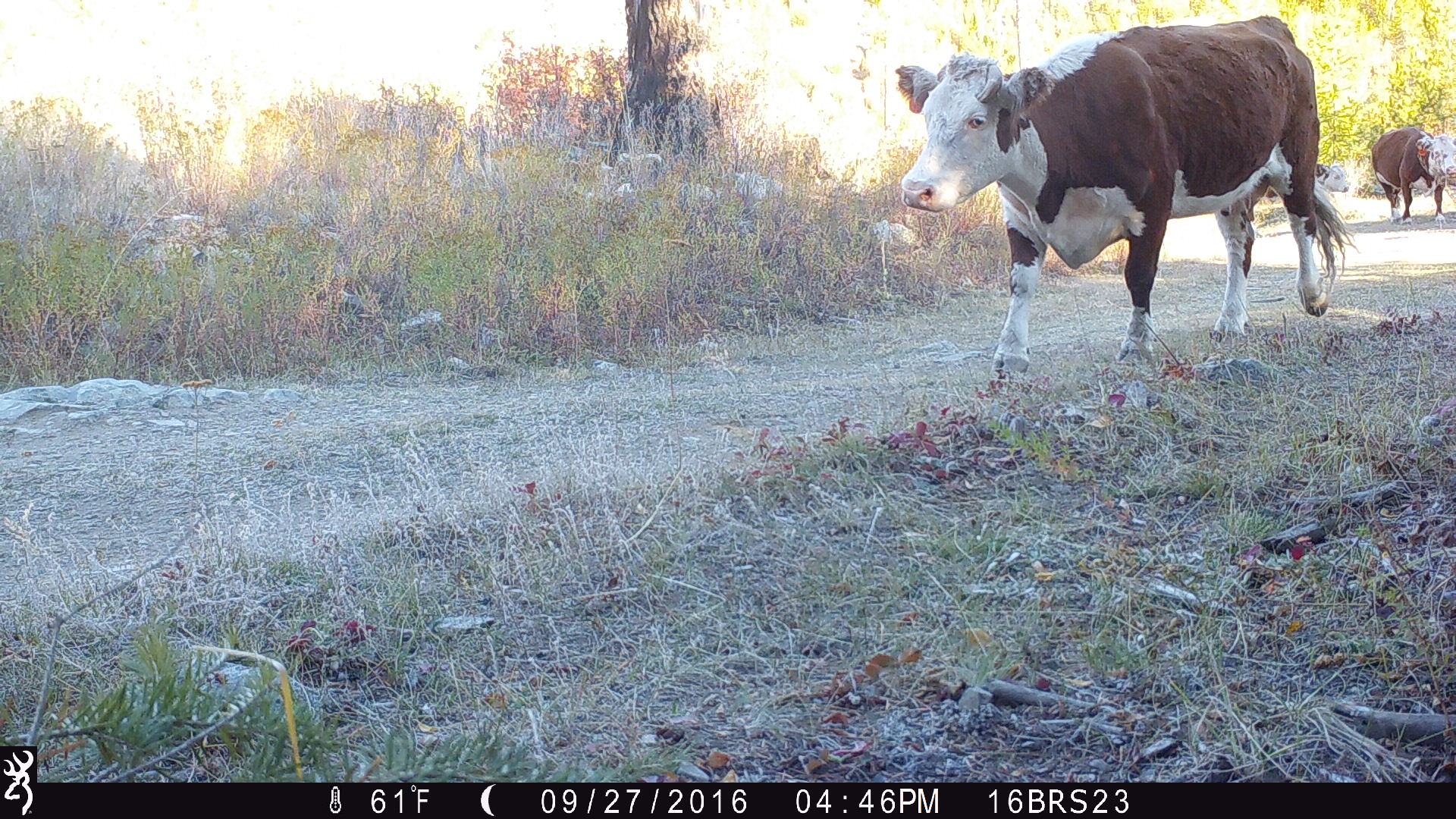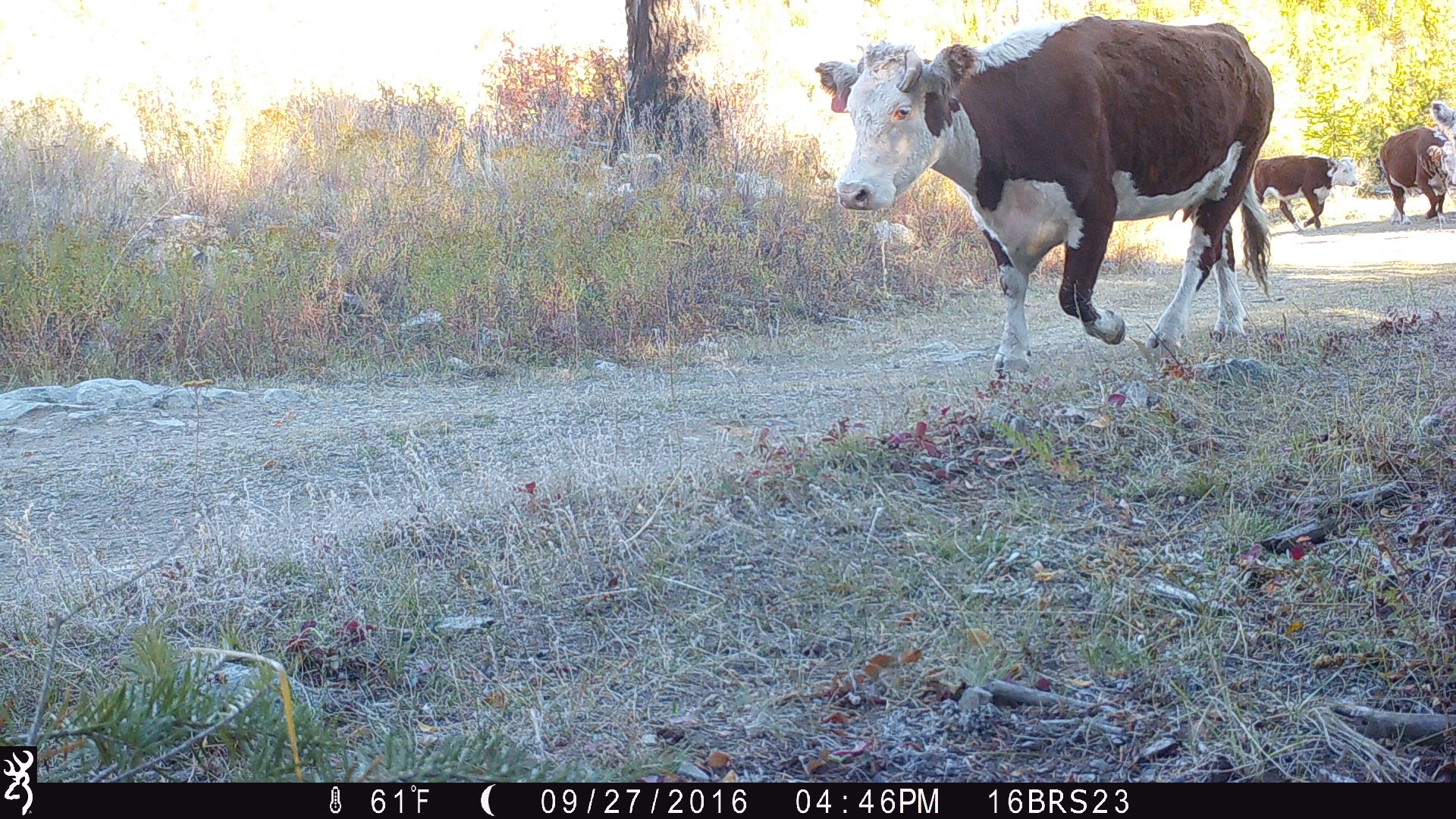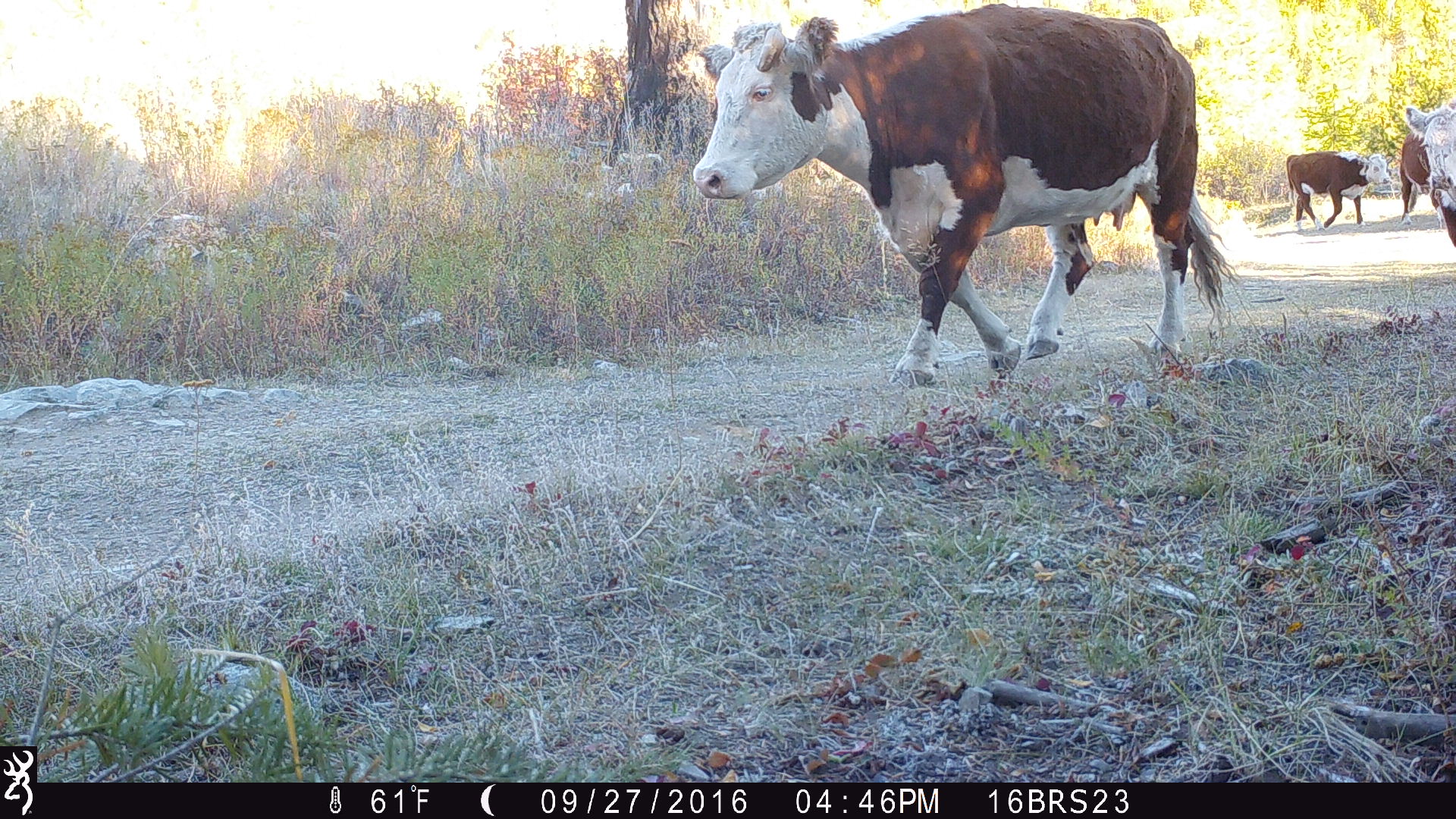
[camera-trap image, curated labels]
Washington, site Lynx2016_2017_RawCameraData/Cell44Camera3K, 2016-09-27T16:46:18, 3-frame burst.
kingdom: Animalia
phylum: Chordata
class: Mammalia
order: Artiodactyla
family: Bovidae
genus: Bos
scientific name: Bos taurus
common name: domestic cattle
Domestic cattle (Bos taurus). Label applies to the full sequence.